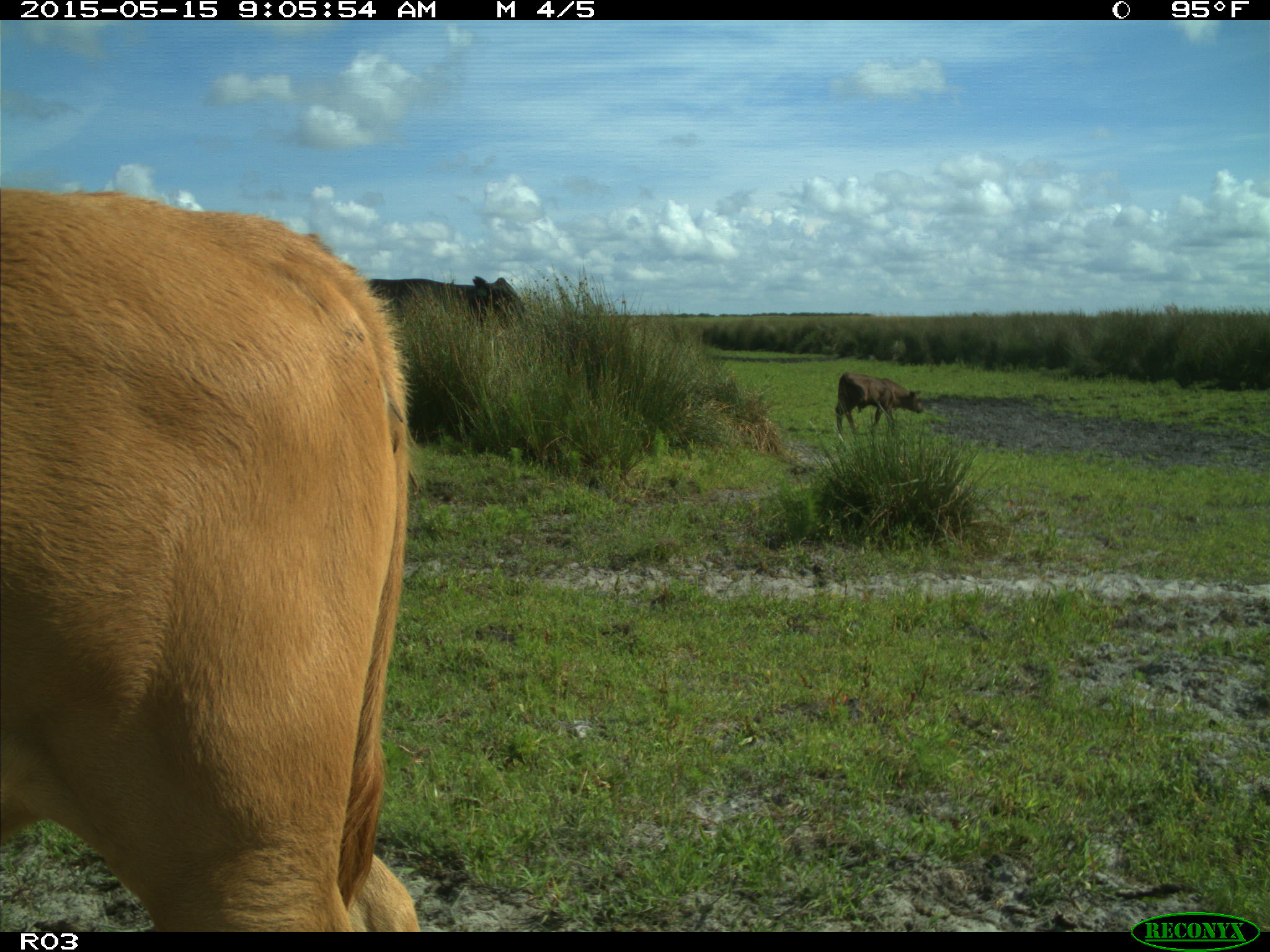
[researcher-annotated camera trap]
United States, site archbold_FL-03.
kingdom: Animalia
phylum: Chordata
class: Mammalia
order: Artiodactyla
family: Bovidae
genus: Bos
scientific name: Bos taurus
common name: domestic cow